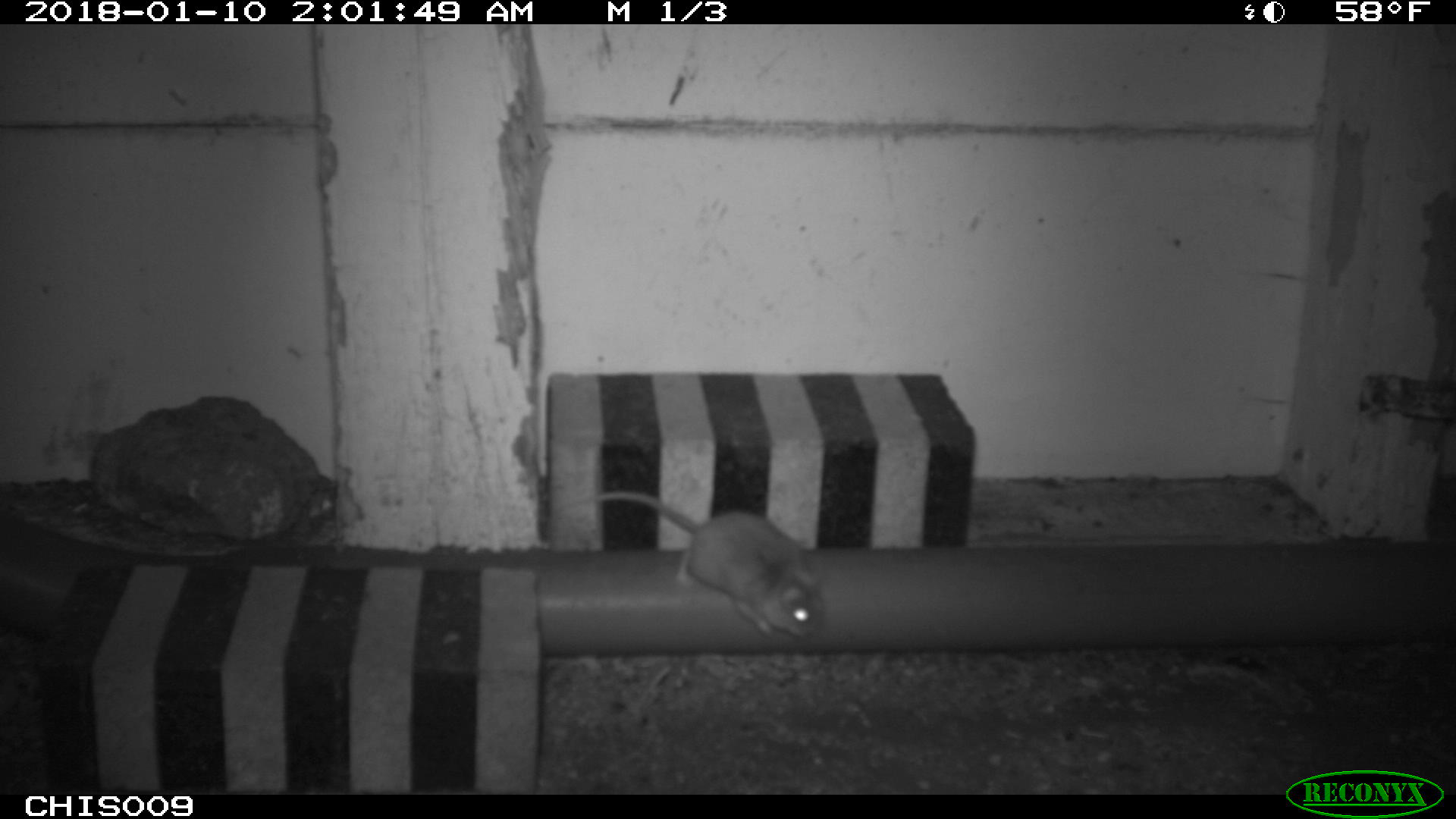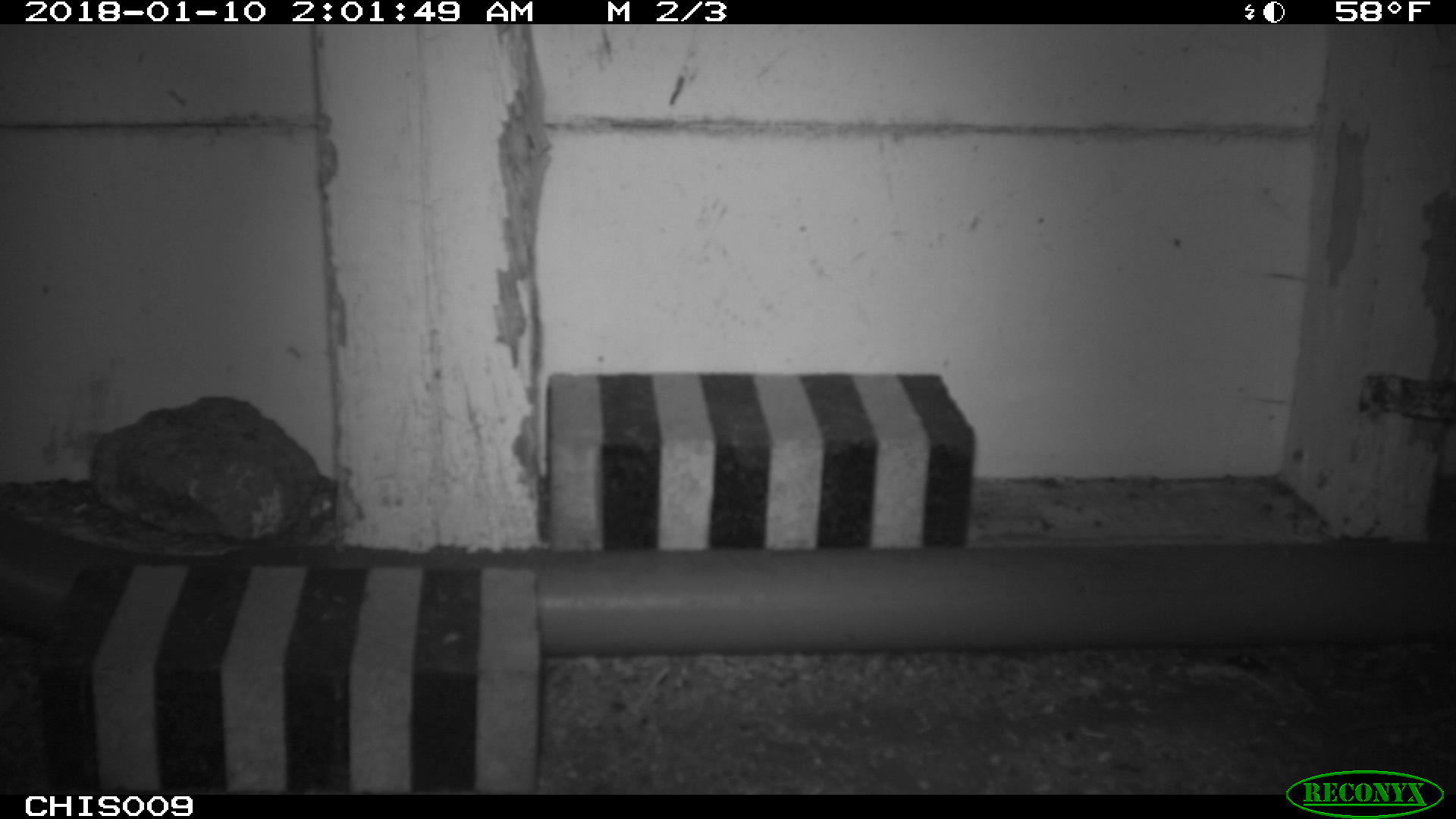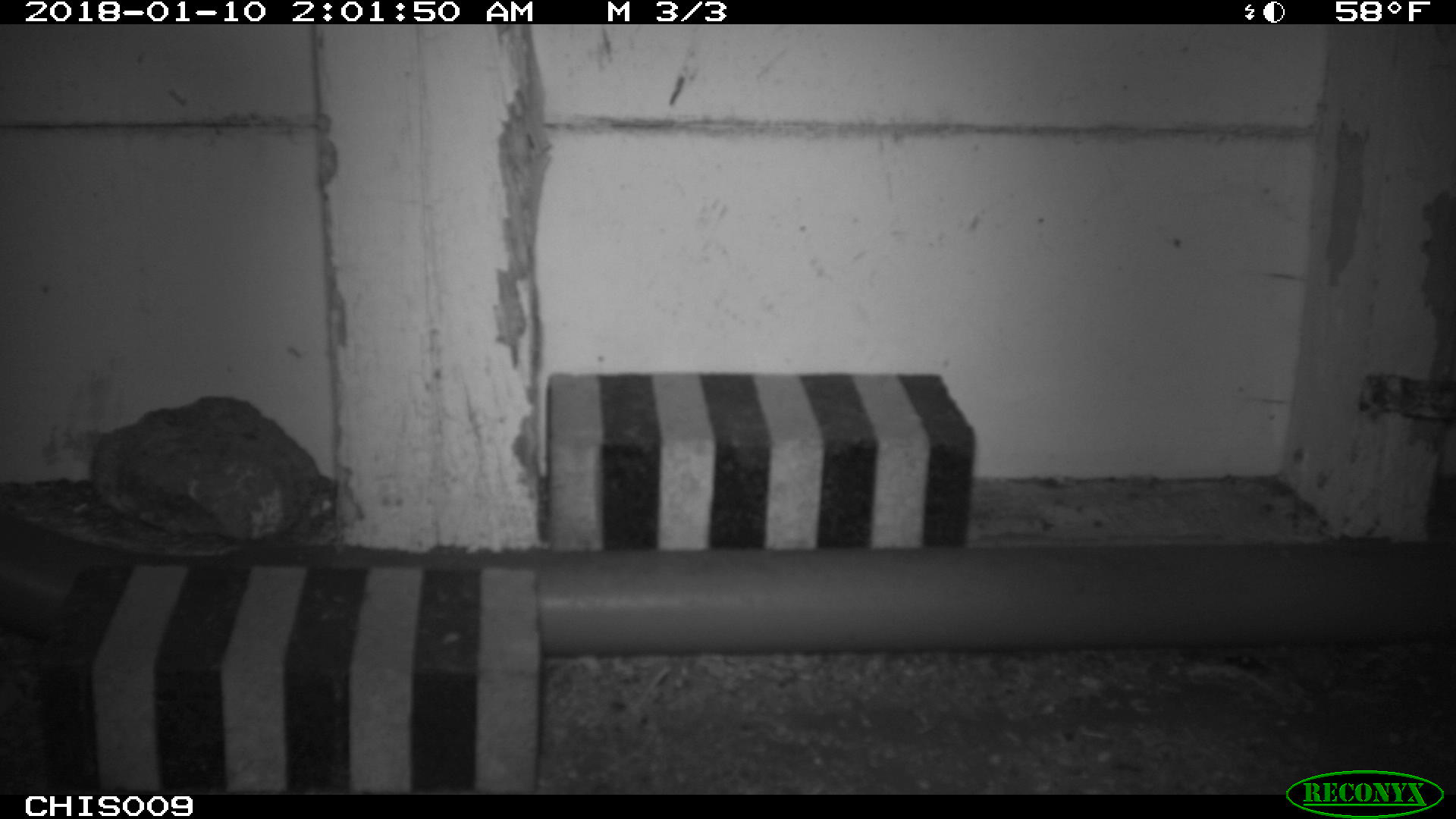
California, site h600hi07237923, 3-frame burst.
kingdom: Animalia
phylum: Chordata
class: Mammalia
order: Rodentia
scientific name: Rodentia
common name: rodent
Rodent (Rodentia).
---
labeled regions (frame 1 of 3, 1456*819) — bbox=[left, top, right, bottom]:
rodent: bbox=[595, 491, 823, 637]